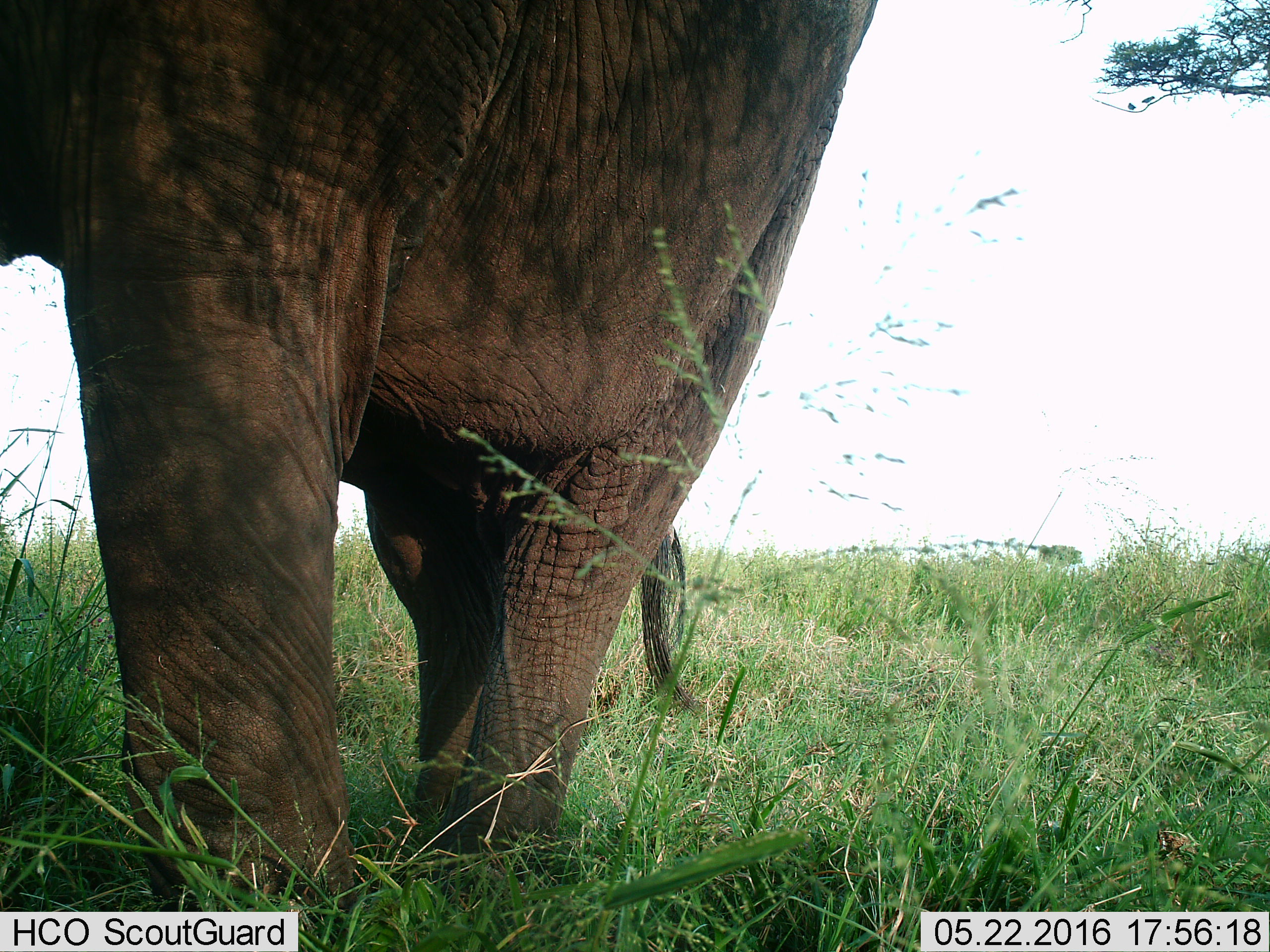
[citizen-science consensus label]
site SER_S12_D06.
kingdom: Animalia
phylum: Chordata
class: Mammalia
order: Proboscidea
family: Elephantidae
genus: Loxodonta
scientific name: Loxodonta africana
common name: african bush elephant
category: elephant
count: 1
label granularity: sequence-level